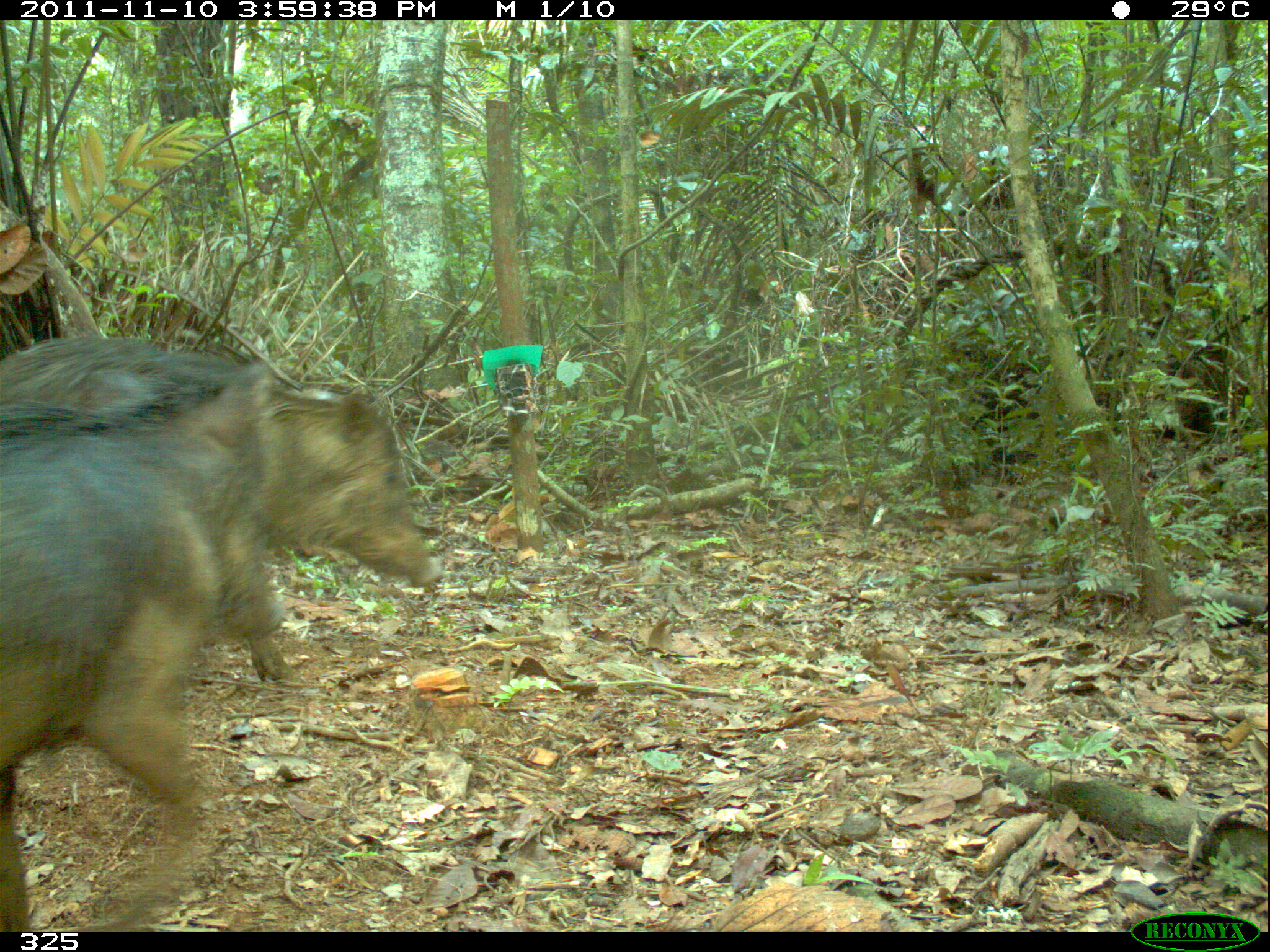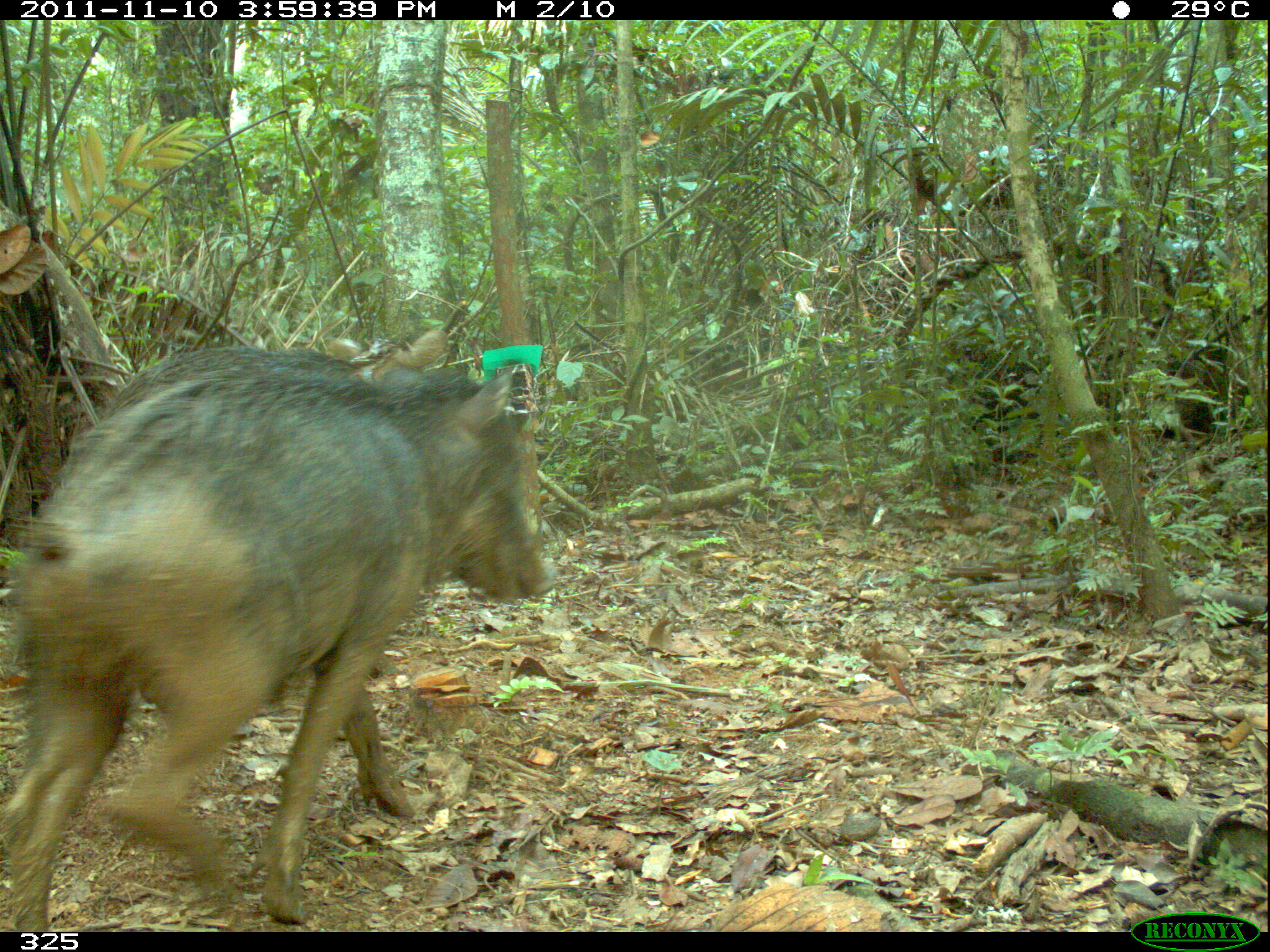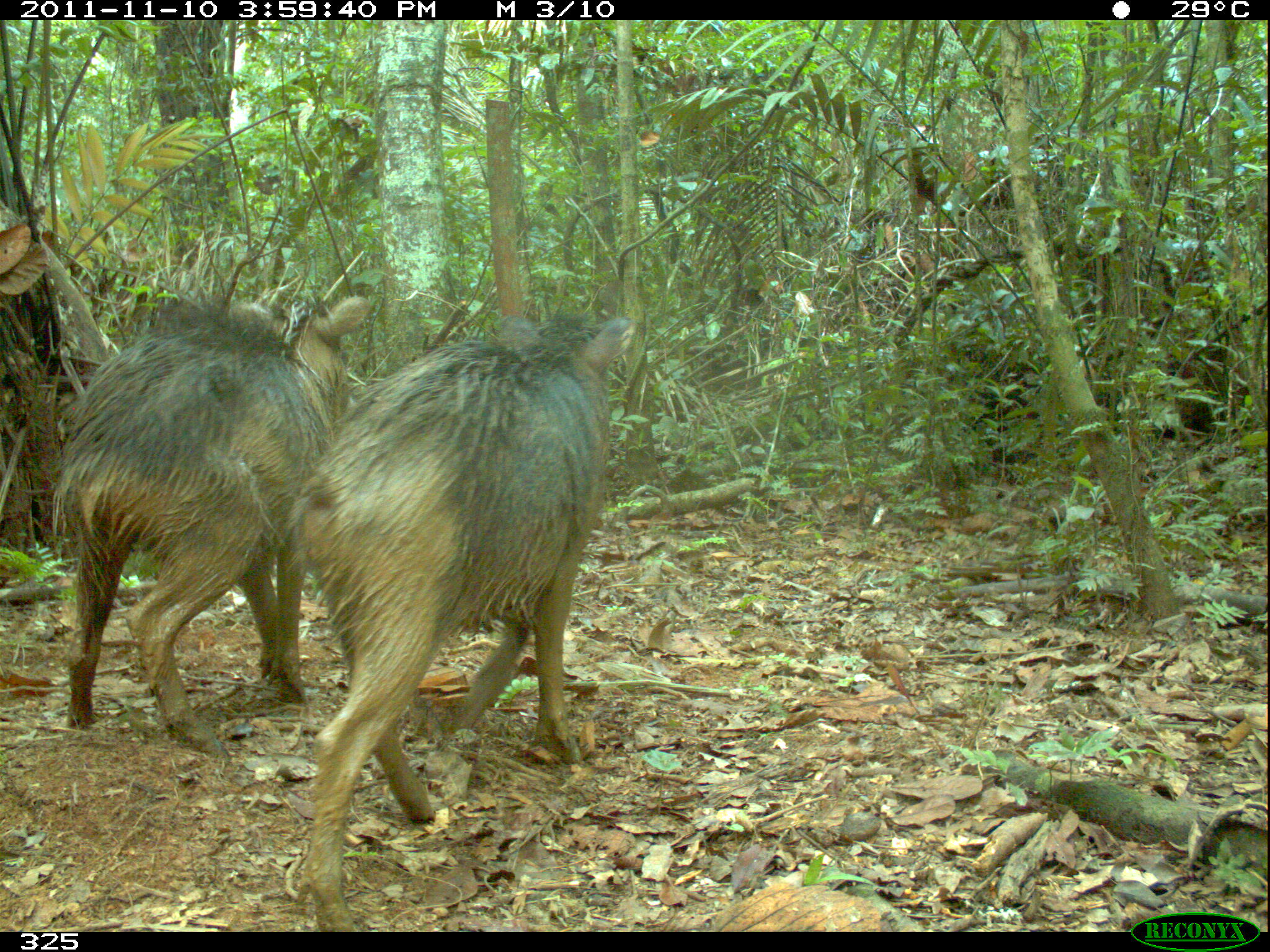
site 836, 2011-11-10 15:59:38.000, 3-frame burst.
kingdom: Animalia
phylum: Chordata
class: Mammalia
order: Artiodactyla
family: Tayassuidae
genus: Tayassu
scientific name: Tayassu pecari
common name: white-lipped peccary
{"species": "Tayassu pecari (white-lipped peccary)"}